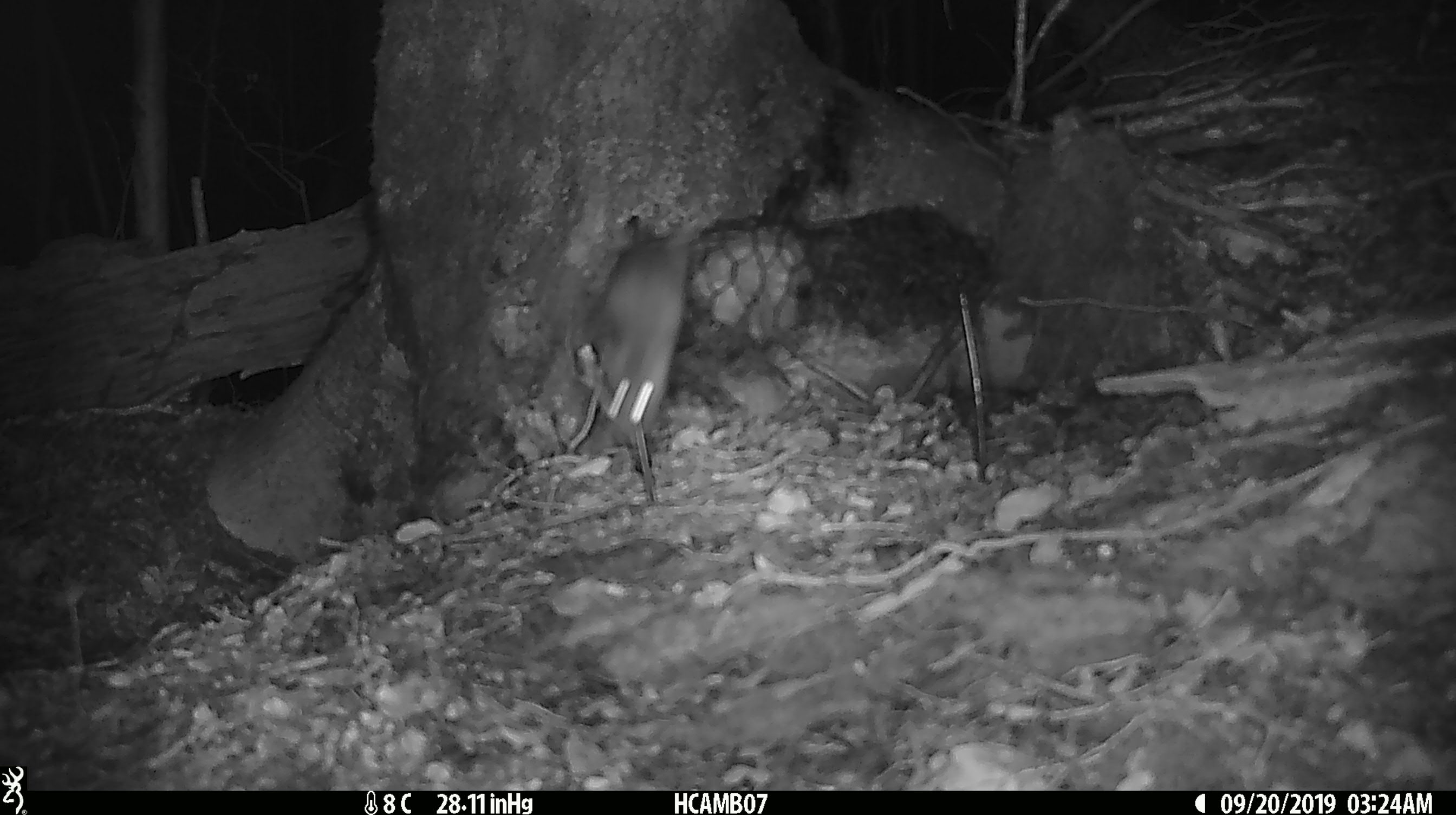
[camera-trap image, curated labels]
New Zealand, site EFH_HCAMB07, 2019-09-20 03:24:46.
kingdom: Animalia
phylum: Chordata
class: Mammalia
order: Rodentia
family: Muridae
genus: Mus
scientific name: Mus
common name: mouse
Mouse (Mus).